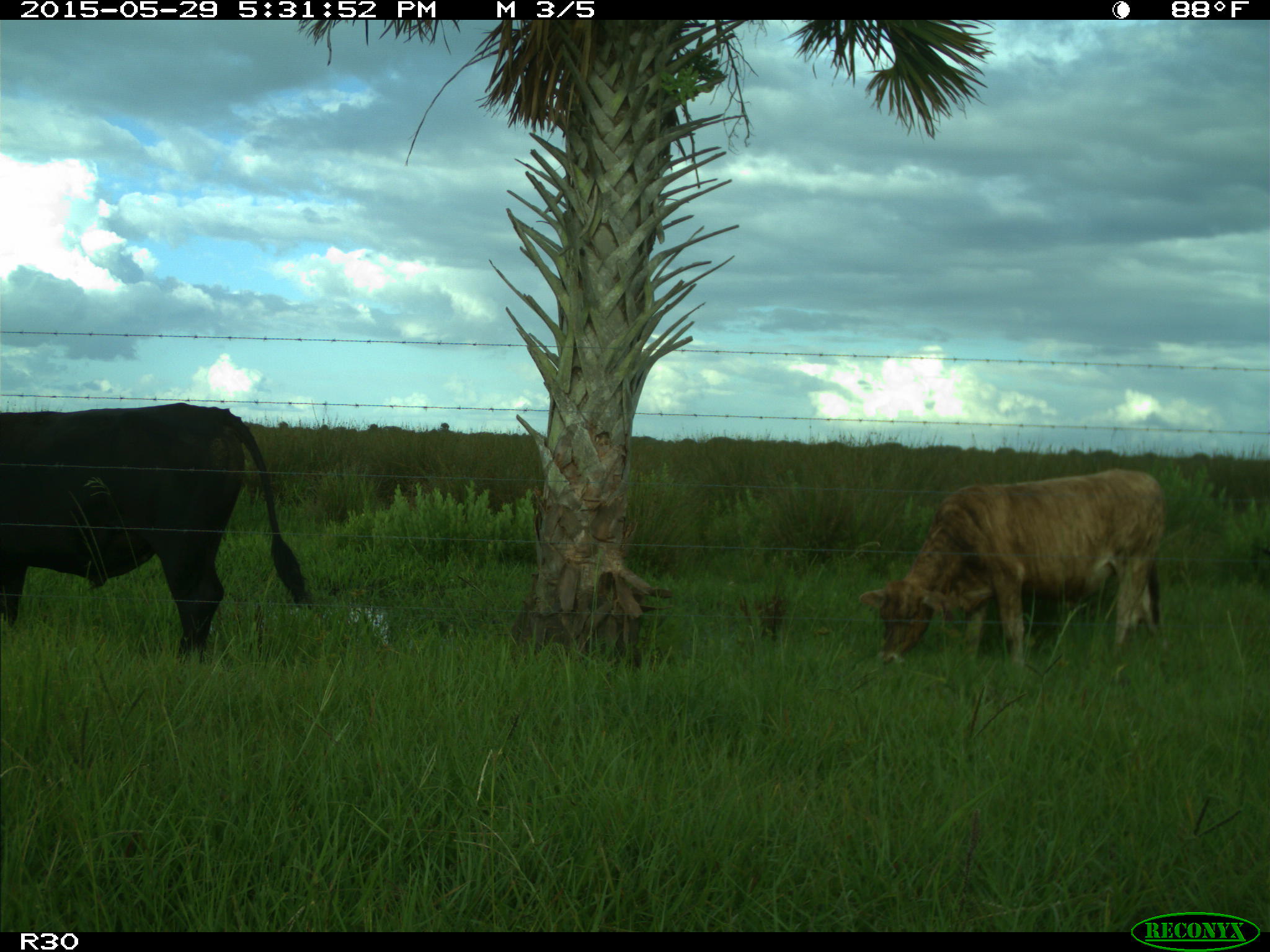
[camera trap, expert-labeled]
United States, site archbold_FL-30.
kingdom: Animalia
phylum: Chordata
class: Mammalia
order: Artiodactyla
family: Bovidae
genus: Bos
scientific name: Bos taurus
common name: domestic cow